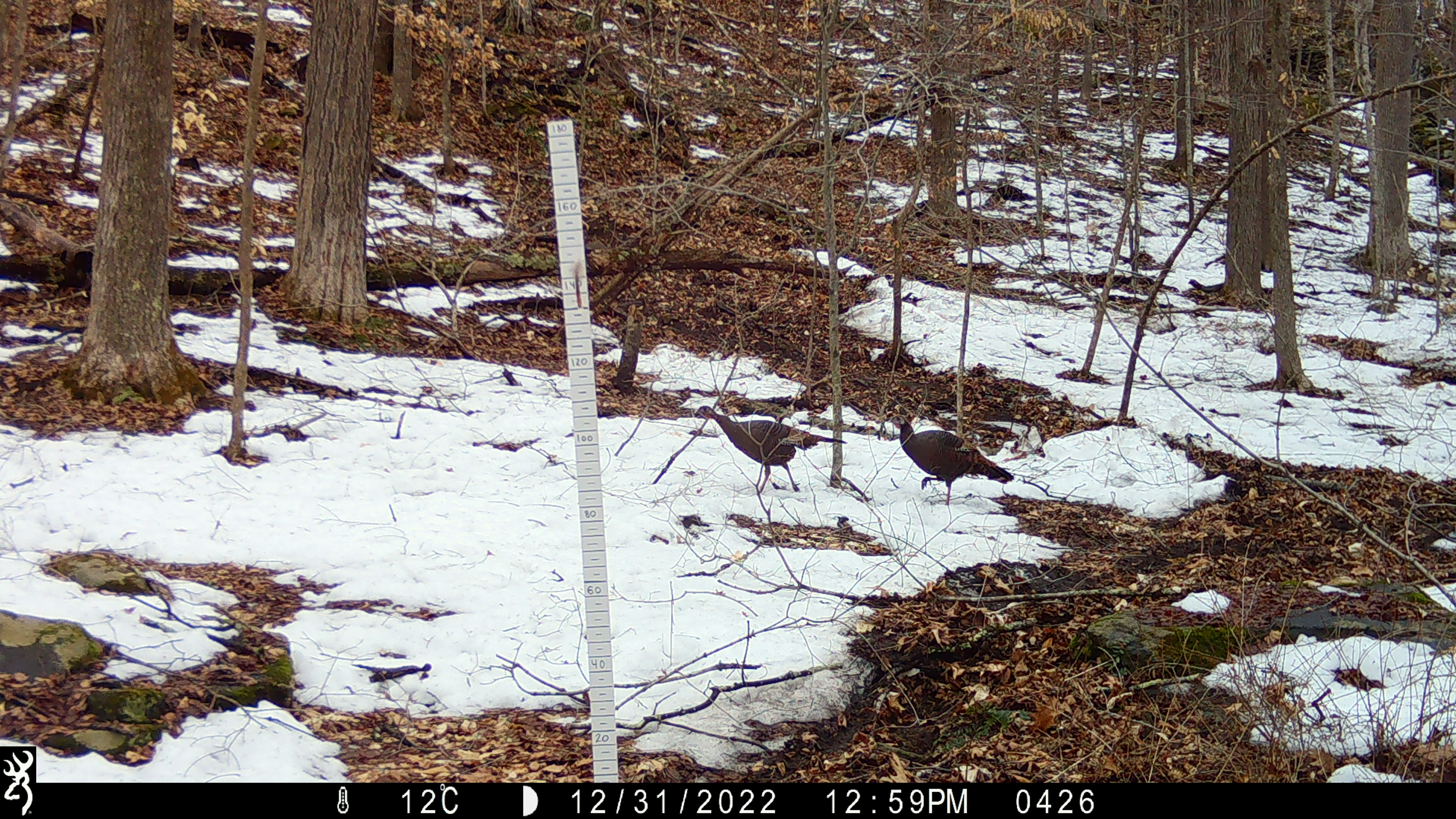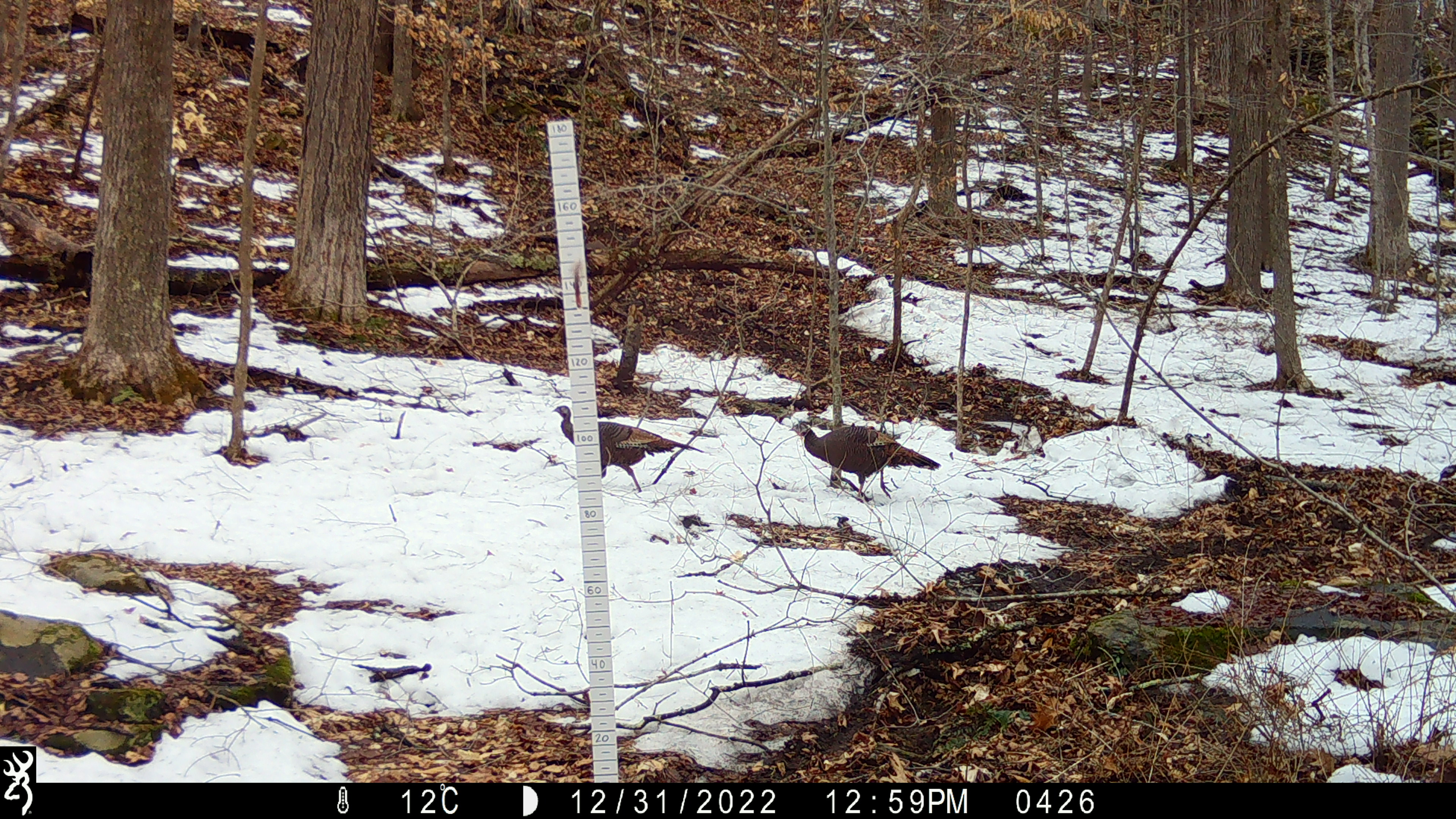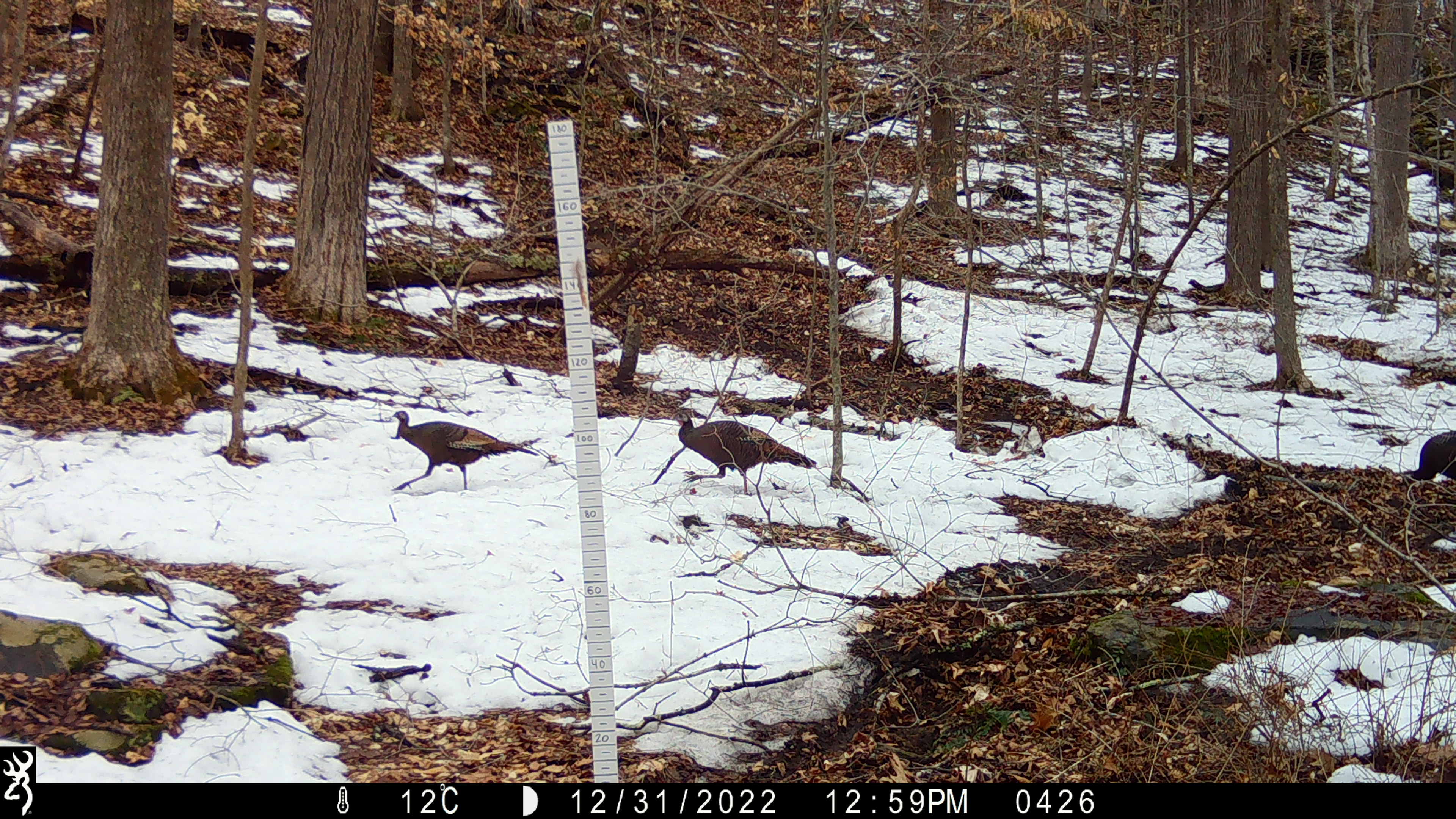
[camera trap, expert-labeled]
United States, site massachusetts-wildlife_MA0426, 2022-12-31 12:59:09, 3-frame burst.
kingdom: Animalia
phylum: Chordata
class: Aves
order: Galliformes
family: Phasianidae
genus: Meleagris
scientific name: Meleagris gallopavo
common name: wild turkey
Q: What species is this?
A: Wild turkey (Meleagris gallopavo).